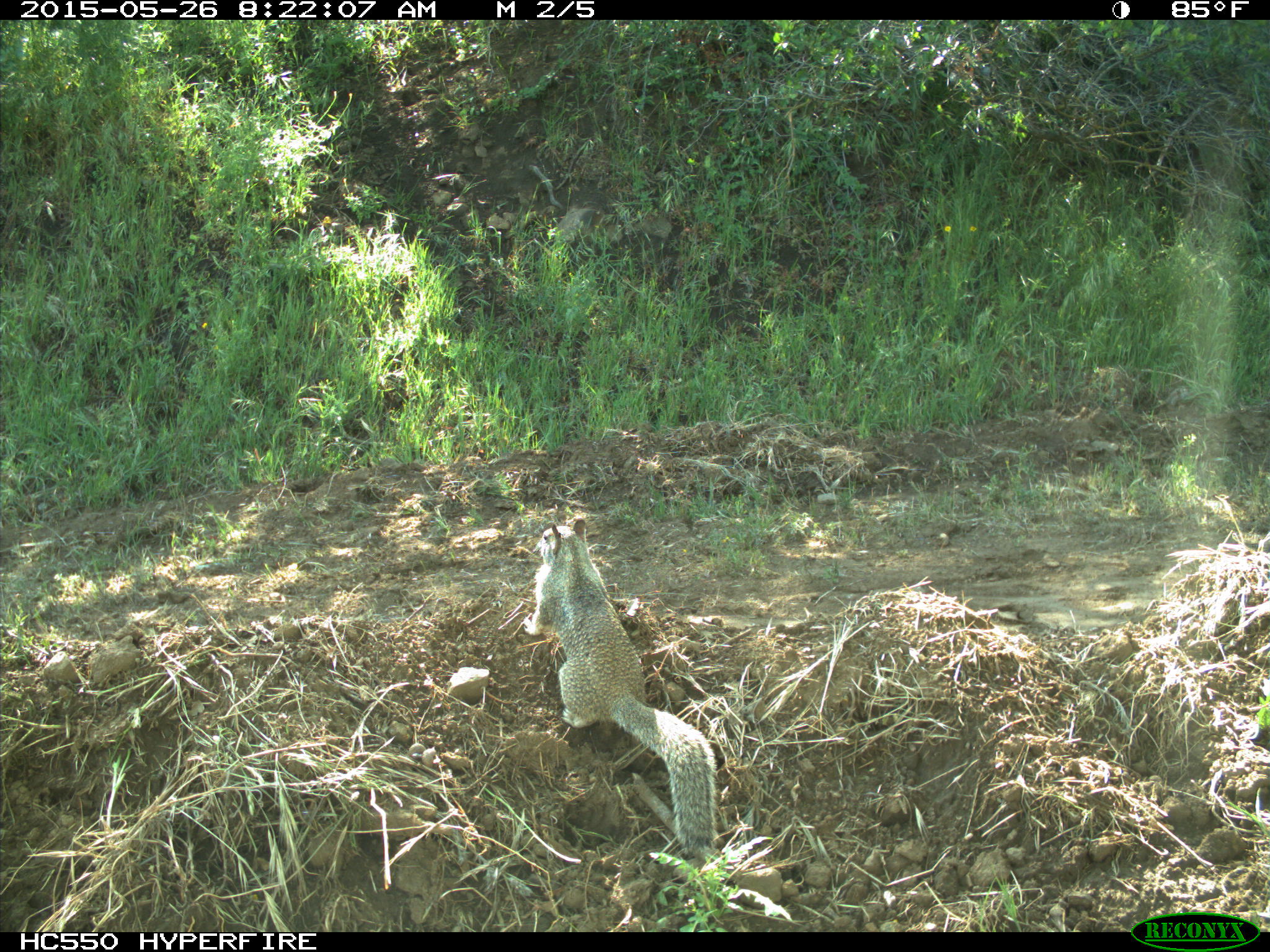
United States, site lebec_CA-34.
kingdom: Animalia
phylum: Chordata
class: Mammalia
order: Rodentia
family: Sciuridae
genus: Otospermophilus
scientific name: Otospermophilus beecheyi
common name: california ground squirrel